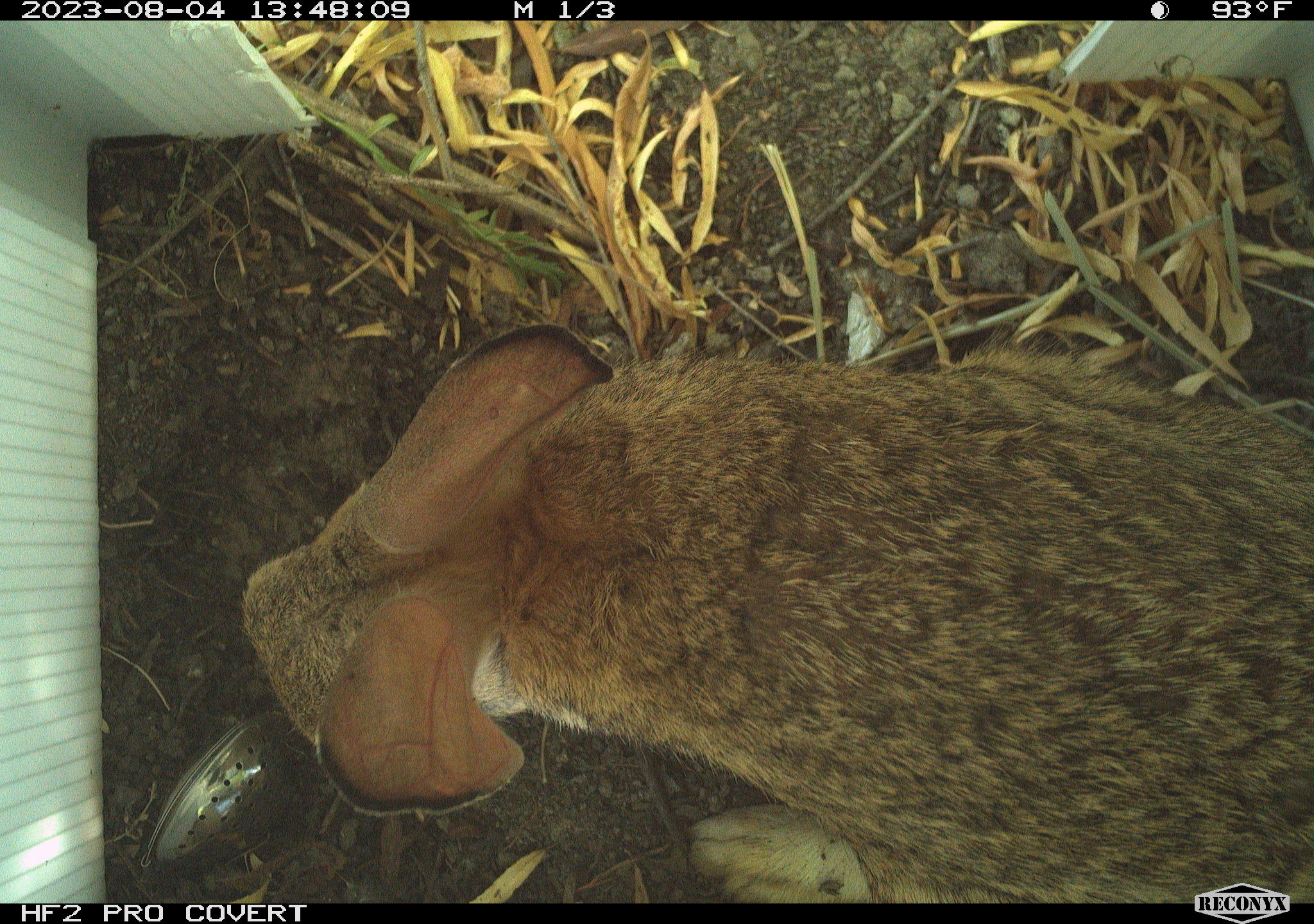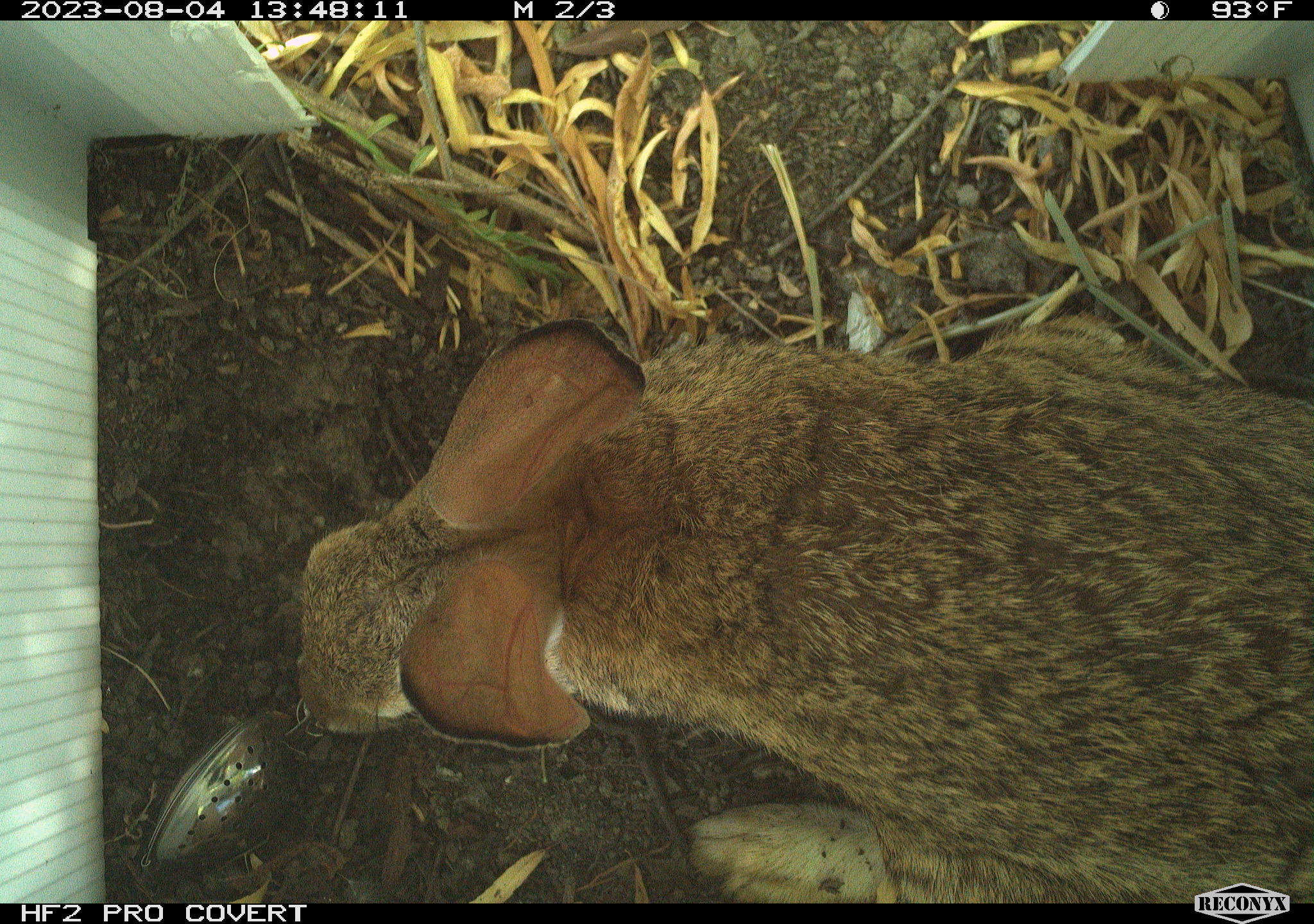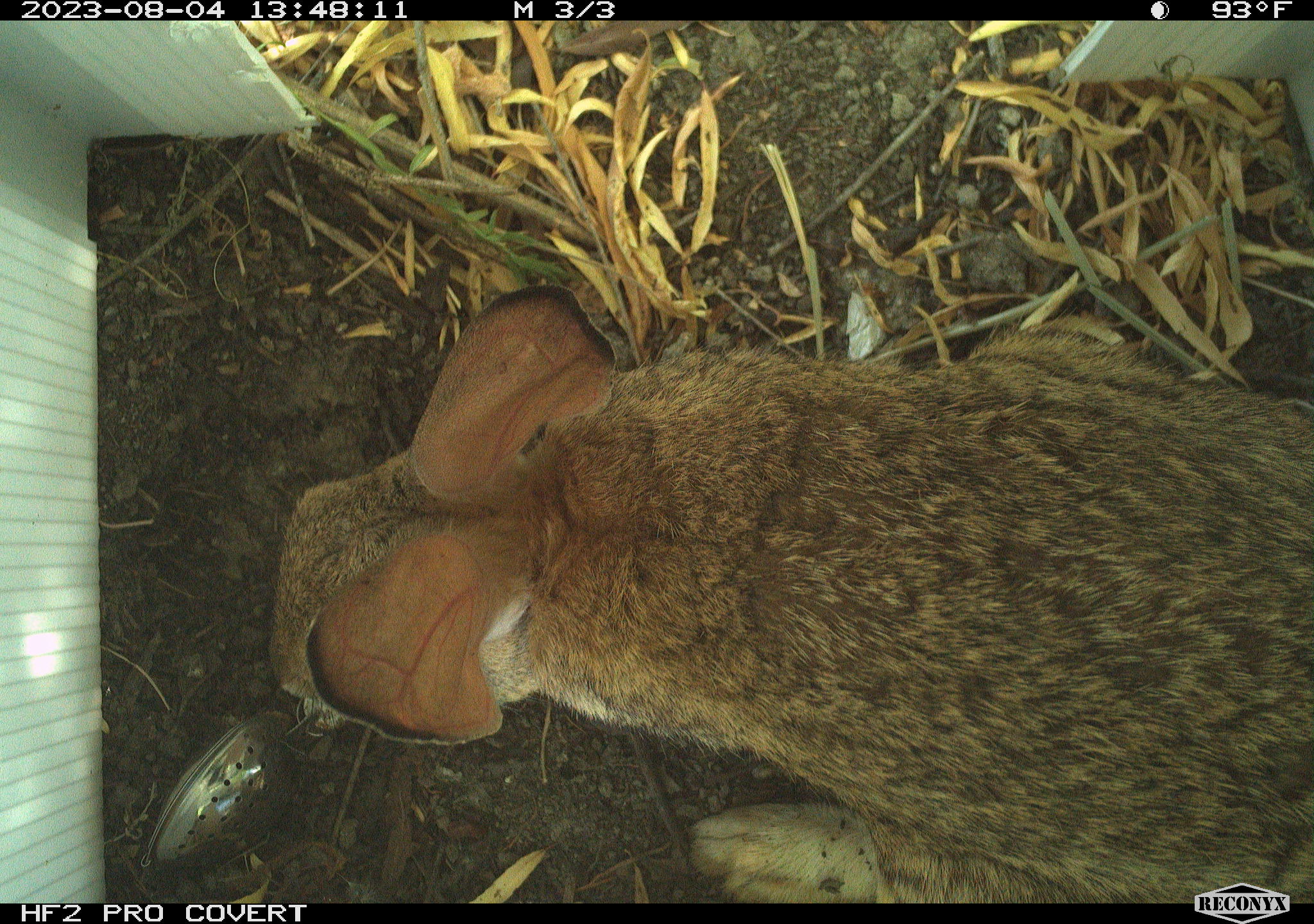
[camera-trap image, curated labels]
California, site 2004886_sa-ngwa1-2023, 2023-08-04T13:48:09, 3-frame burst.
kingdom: Animalia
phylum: Chordata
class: Mammalia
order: Lagomorpha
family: Leporidae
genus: Sylvilagus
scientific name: Sylvilagus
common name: cottontail rabbits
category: sylvilagus species